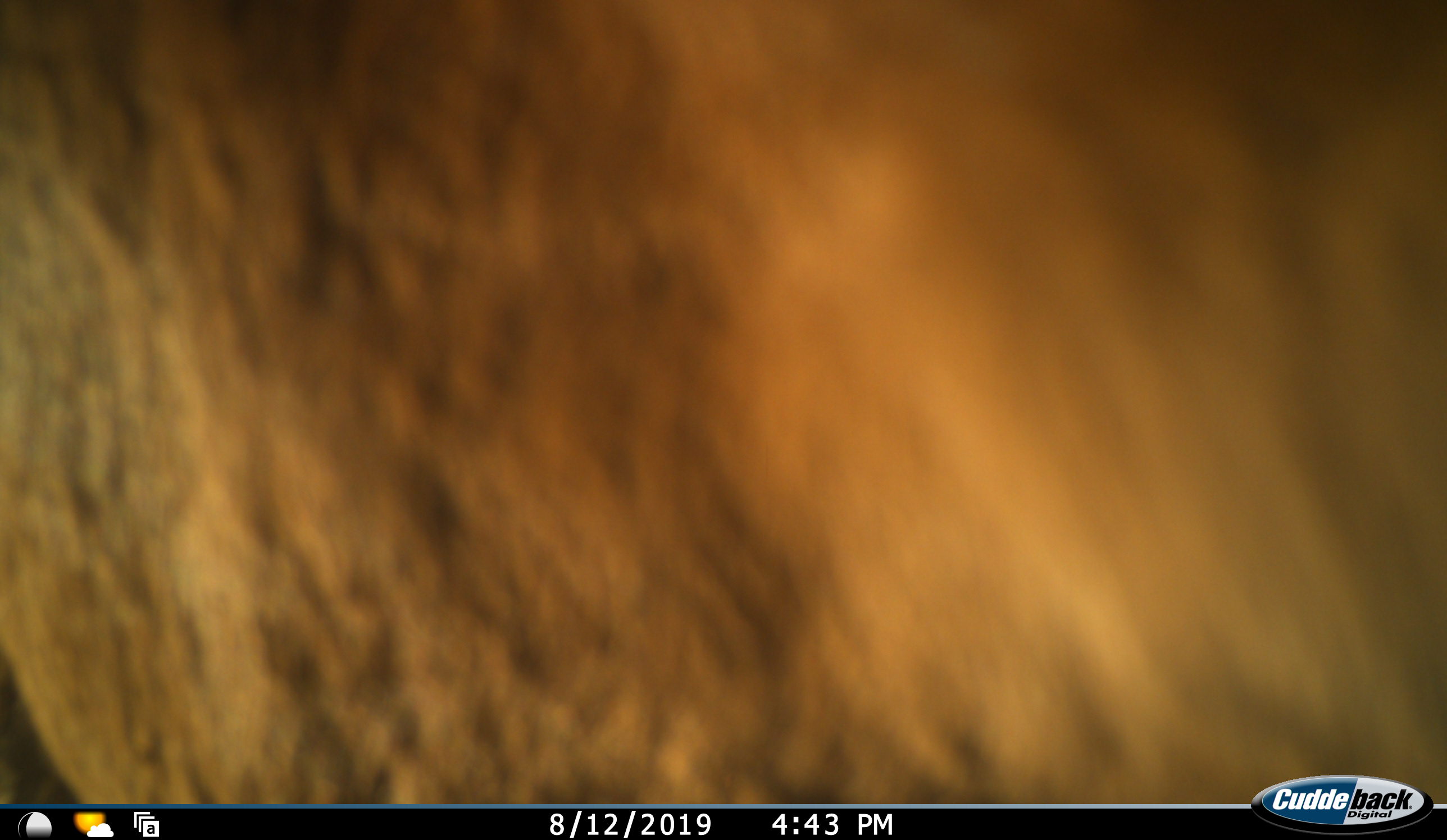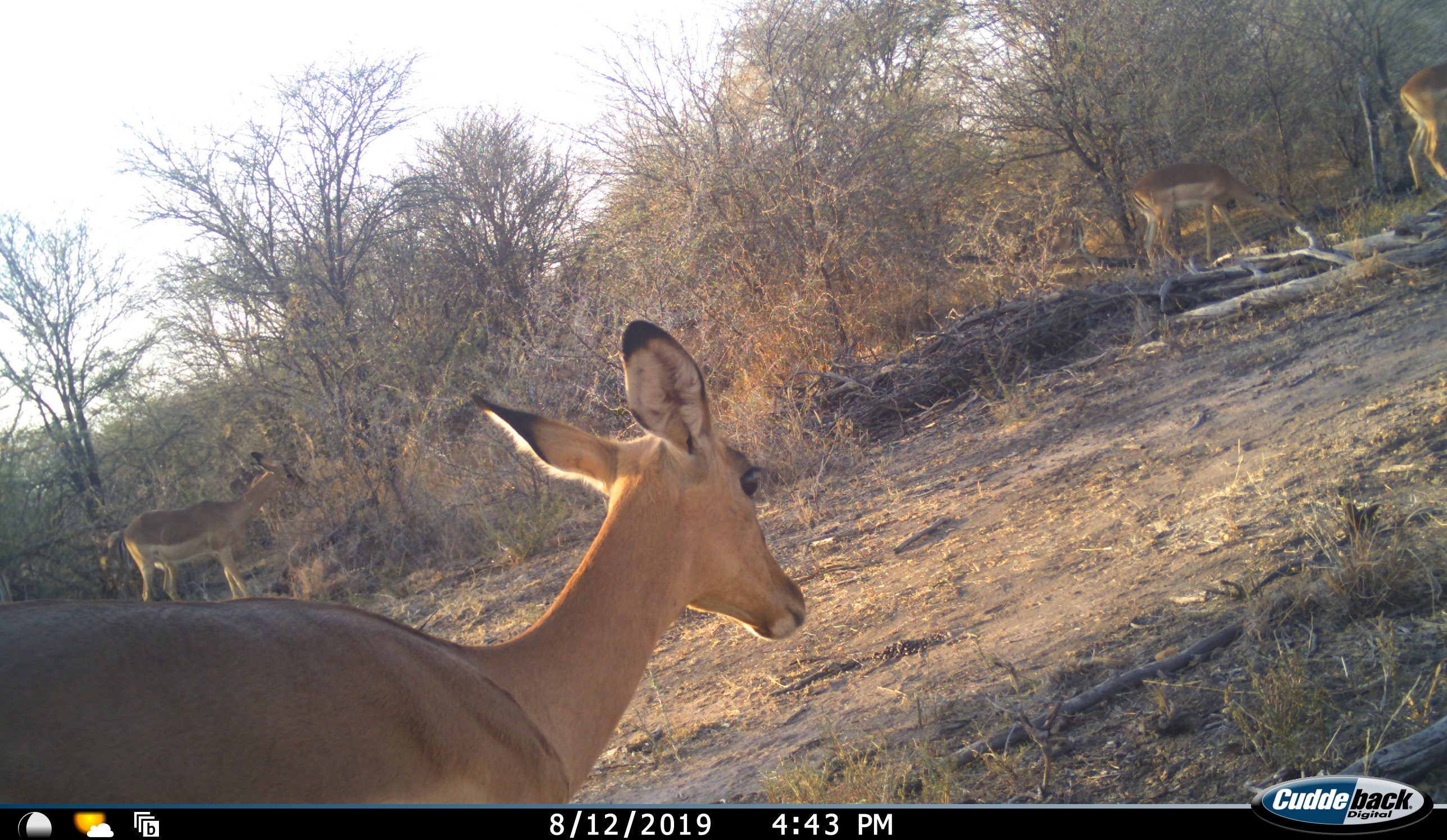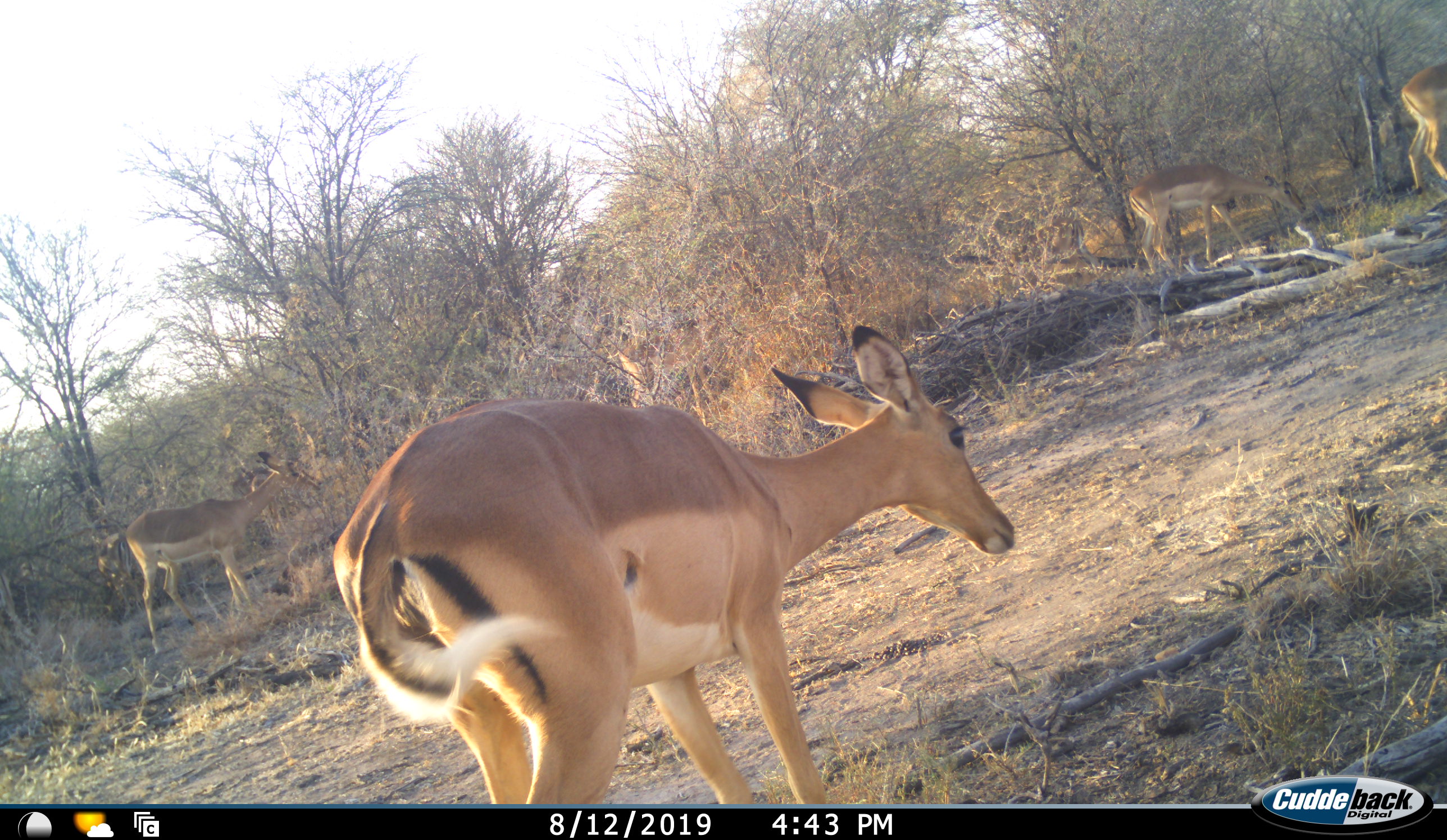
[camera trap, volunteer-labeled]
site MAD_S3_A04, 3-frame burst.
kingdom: Animalia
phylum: Chordata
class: Mammalia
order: Artiodactyla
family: Bovidae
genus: Aepyceros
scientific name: Aepyceros melampus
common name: impala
Impala (Aepyceros melampus), count 4. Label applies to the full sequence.